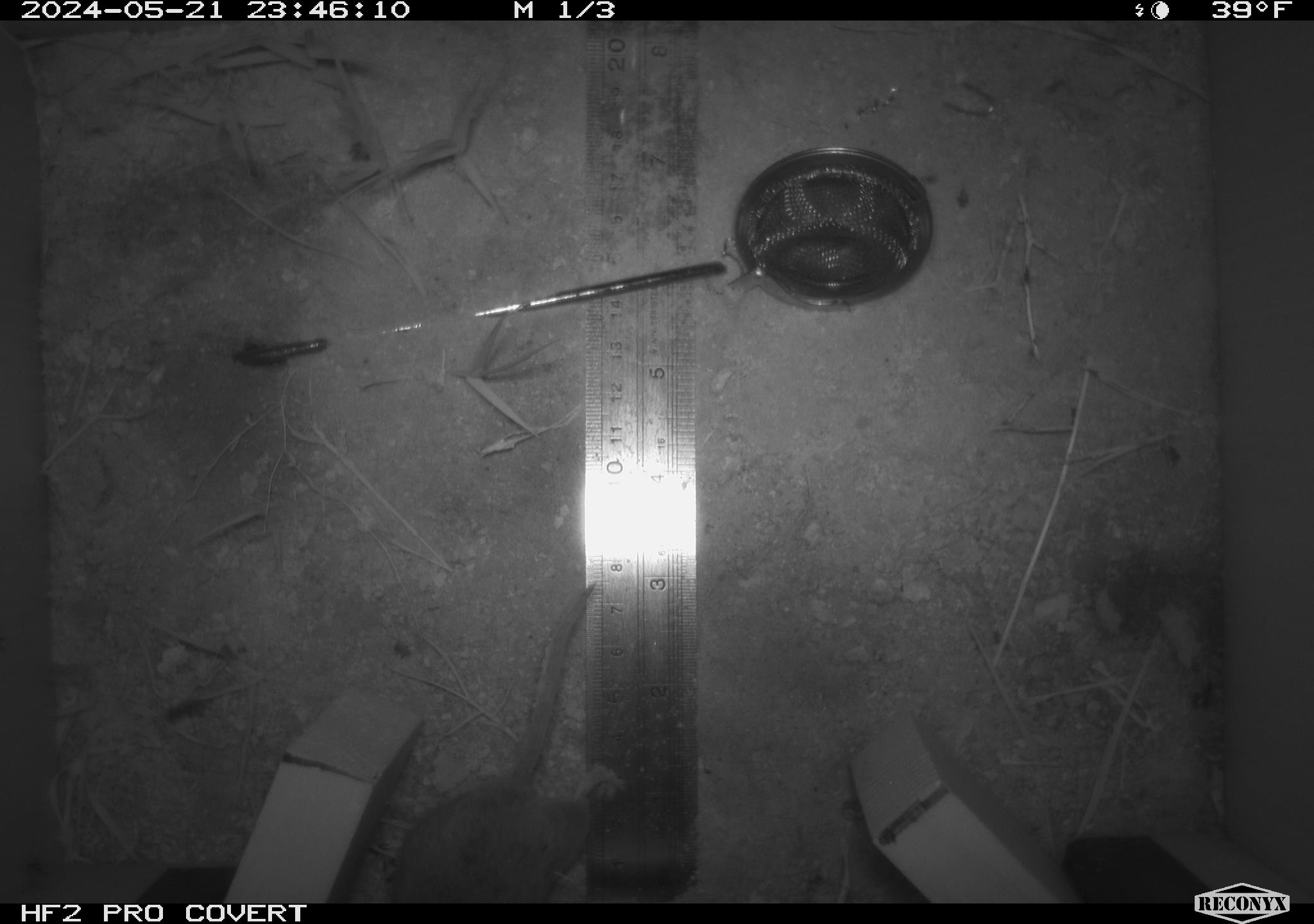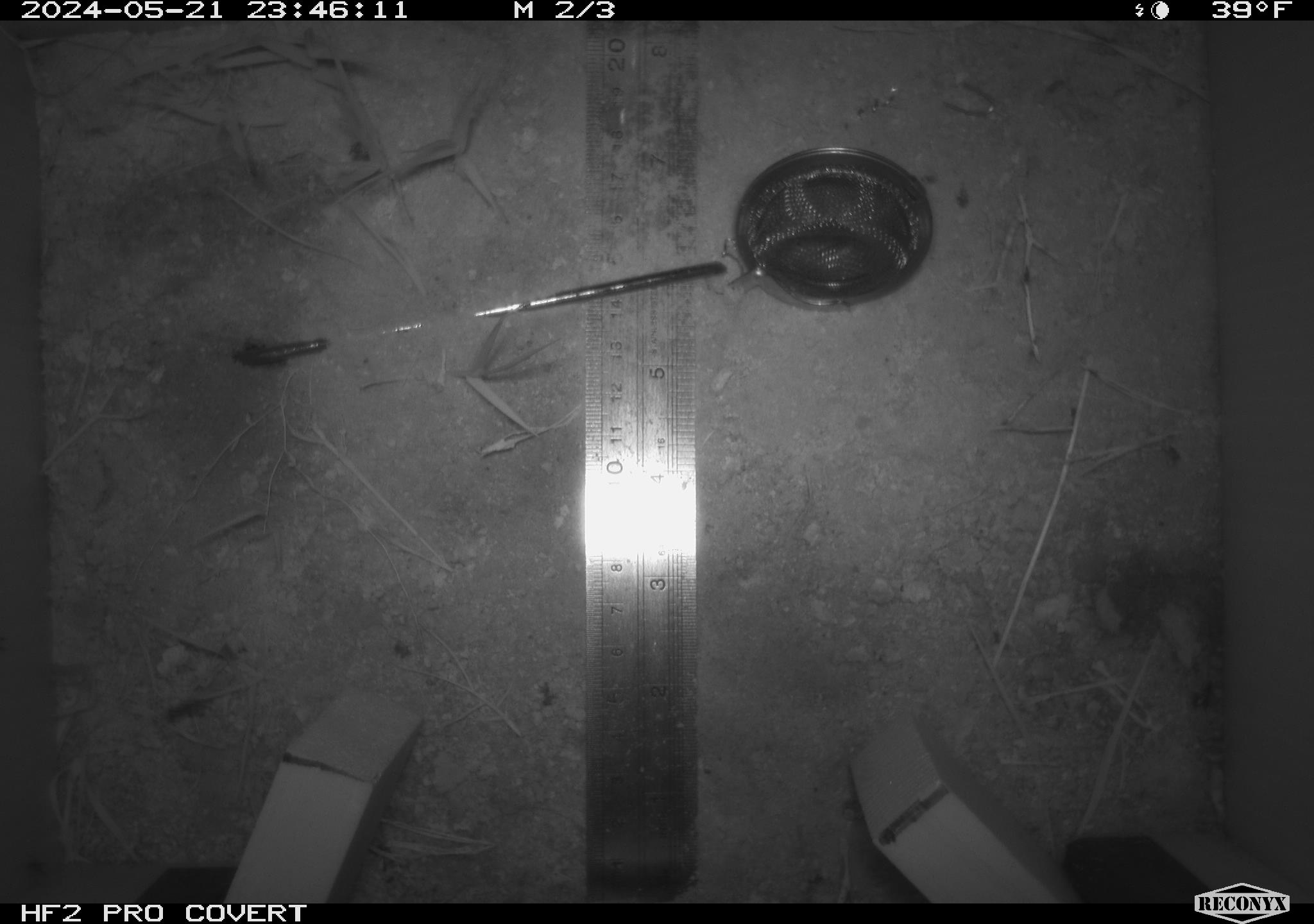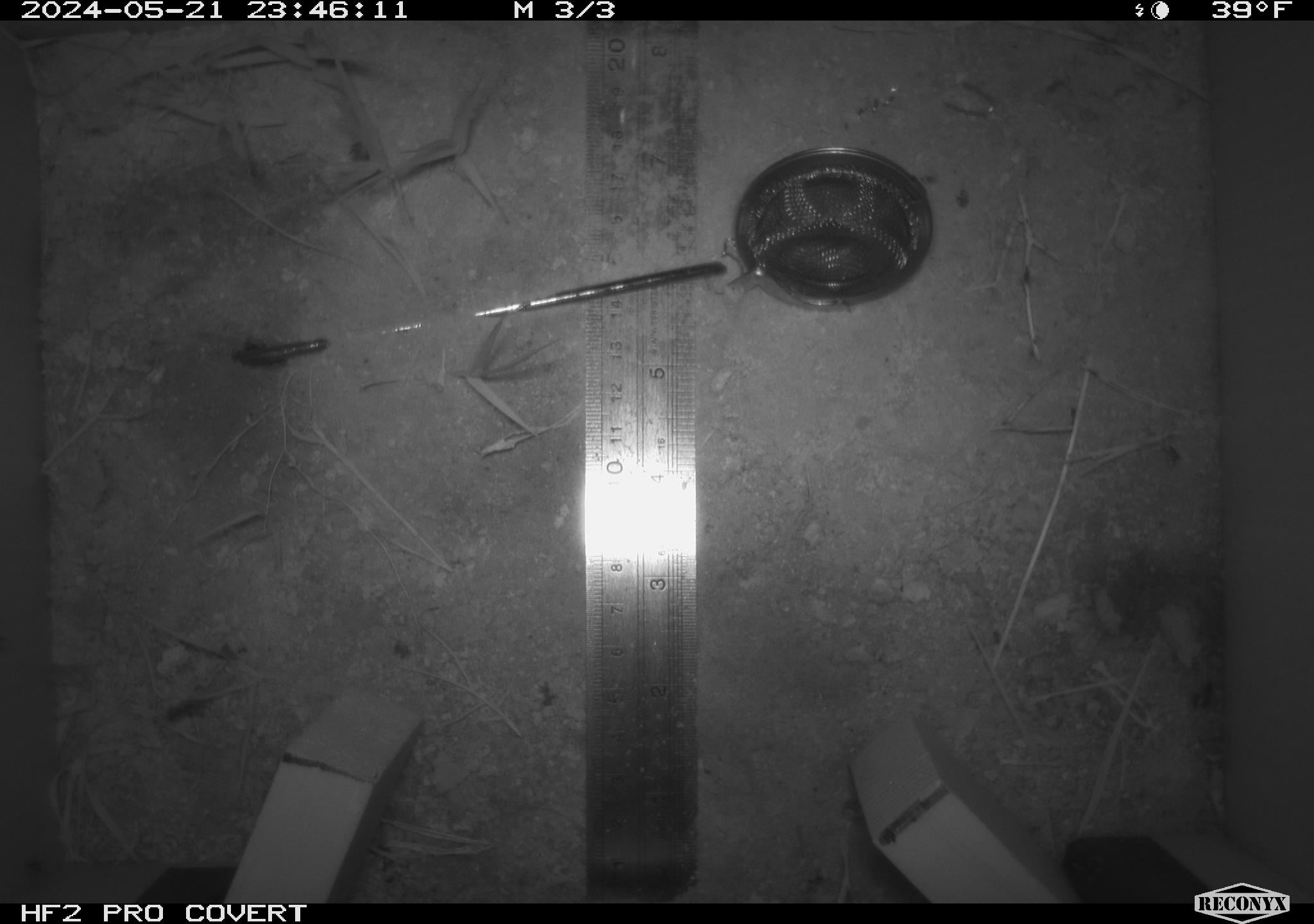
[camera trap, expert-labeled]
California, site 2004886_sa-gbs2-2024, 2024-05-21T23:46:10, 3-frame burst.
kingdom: Animalia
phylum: Chordata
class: Mammalia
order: Rodentia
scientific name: Rodentia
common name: mouse species